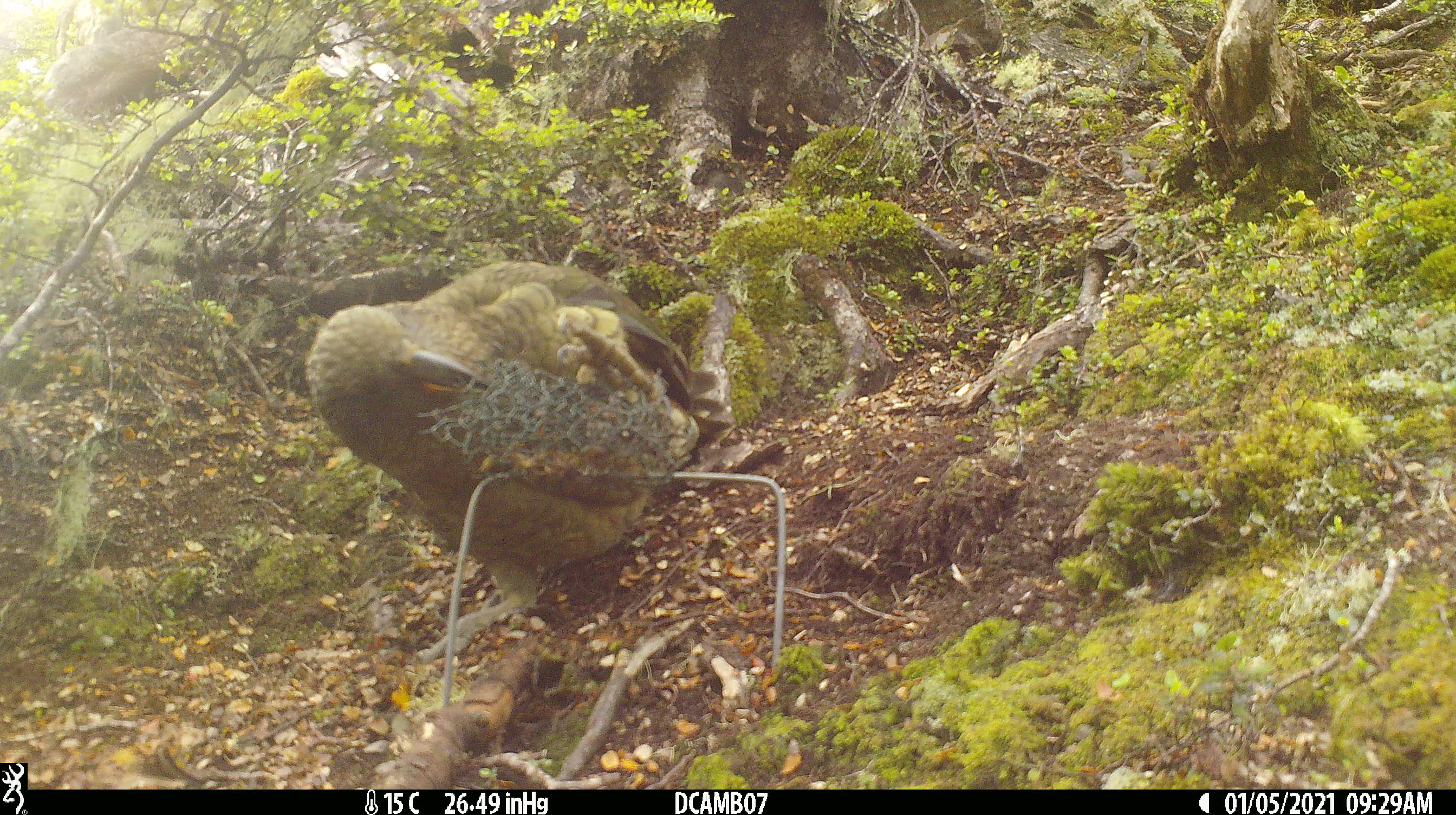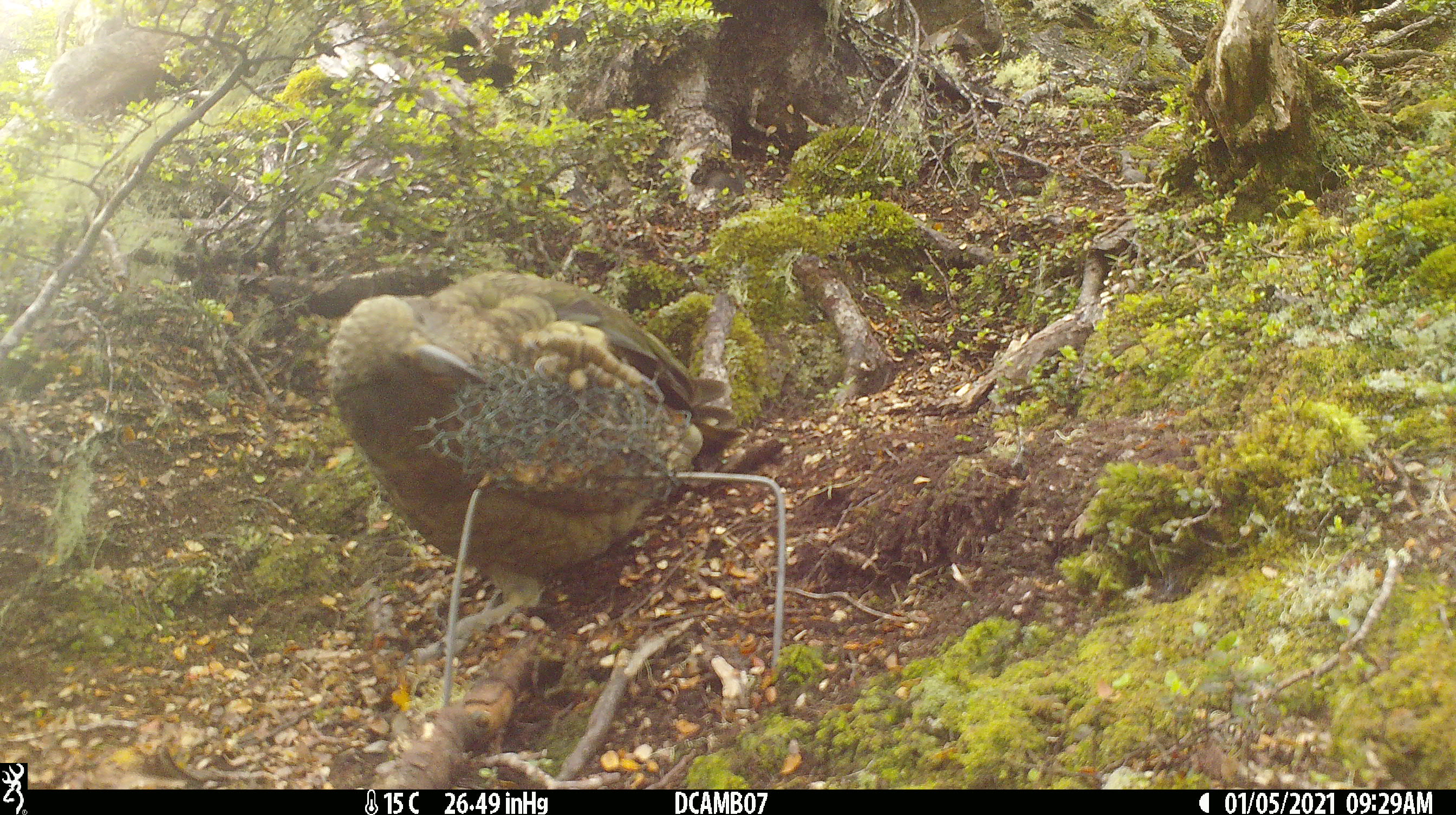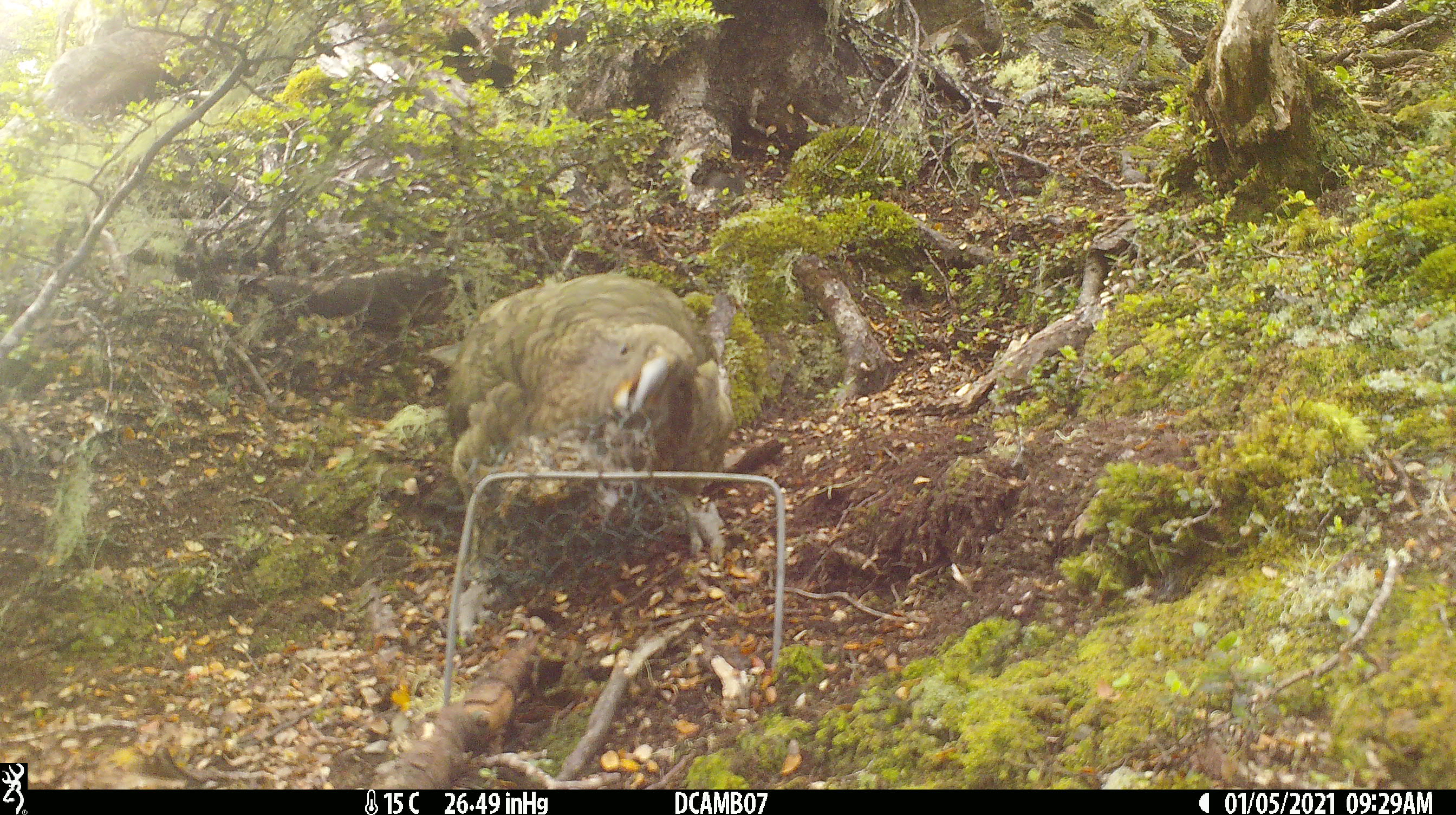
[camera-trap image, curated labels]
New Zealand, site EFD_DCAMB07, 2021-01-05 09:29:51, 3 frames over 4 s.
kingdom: Animalia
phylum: Chordata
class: Aves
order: Psittaciformes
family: Strigopidae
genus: Nestor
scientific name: Nestor notabilis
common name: kea